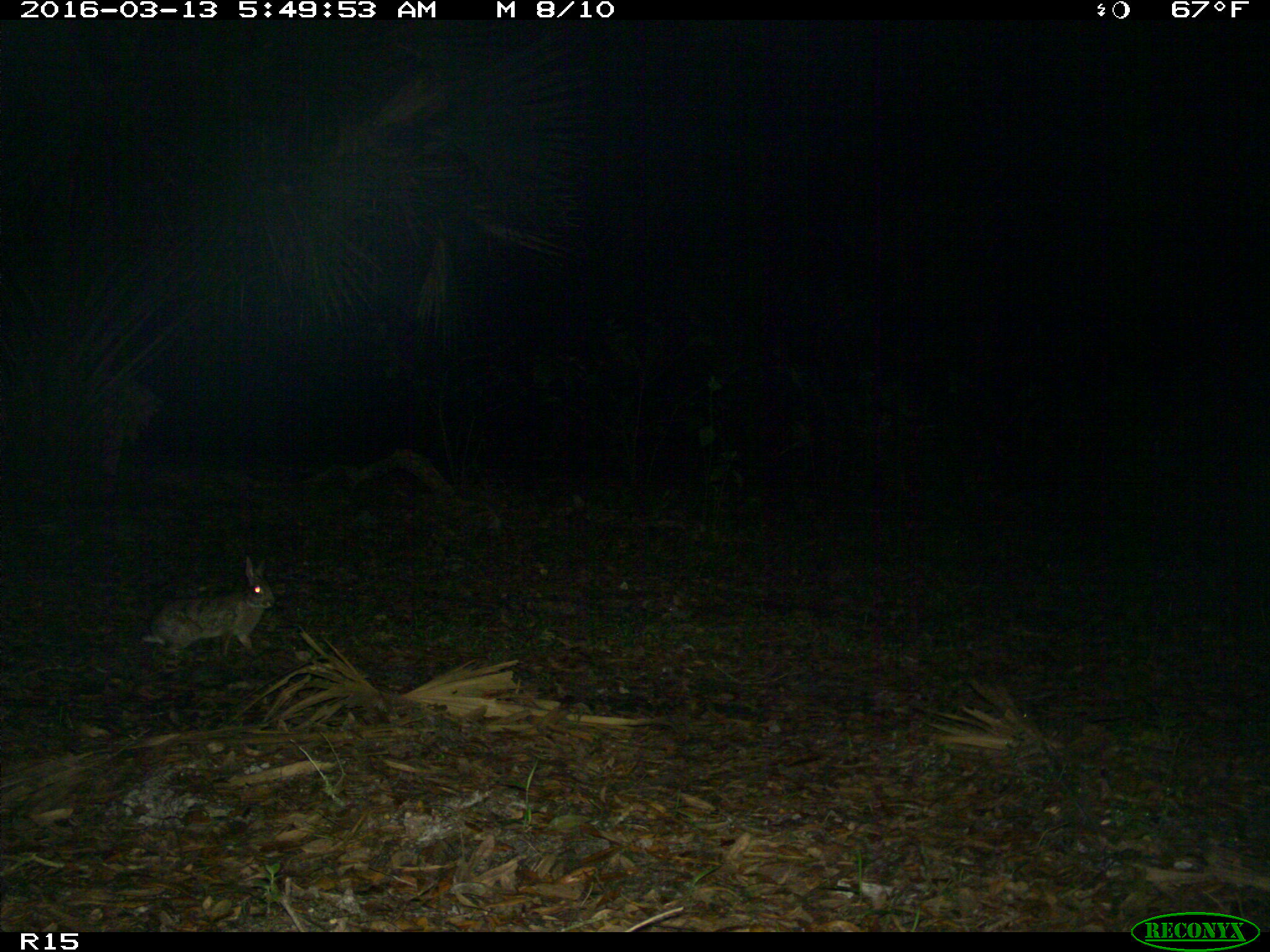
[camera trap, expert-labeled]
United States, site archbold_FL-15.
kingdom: Animalia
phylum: Chordata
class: Mammalia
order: Lagomorpha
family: Leporidae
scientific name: Leporidae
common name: rabbits and hares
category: unidentified rabbit